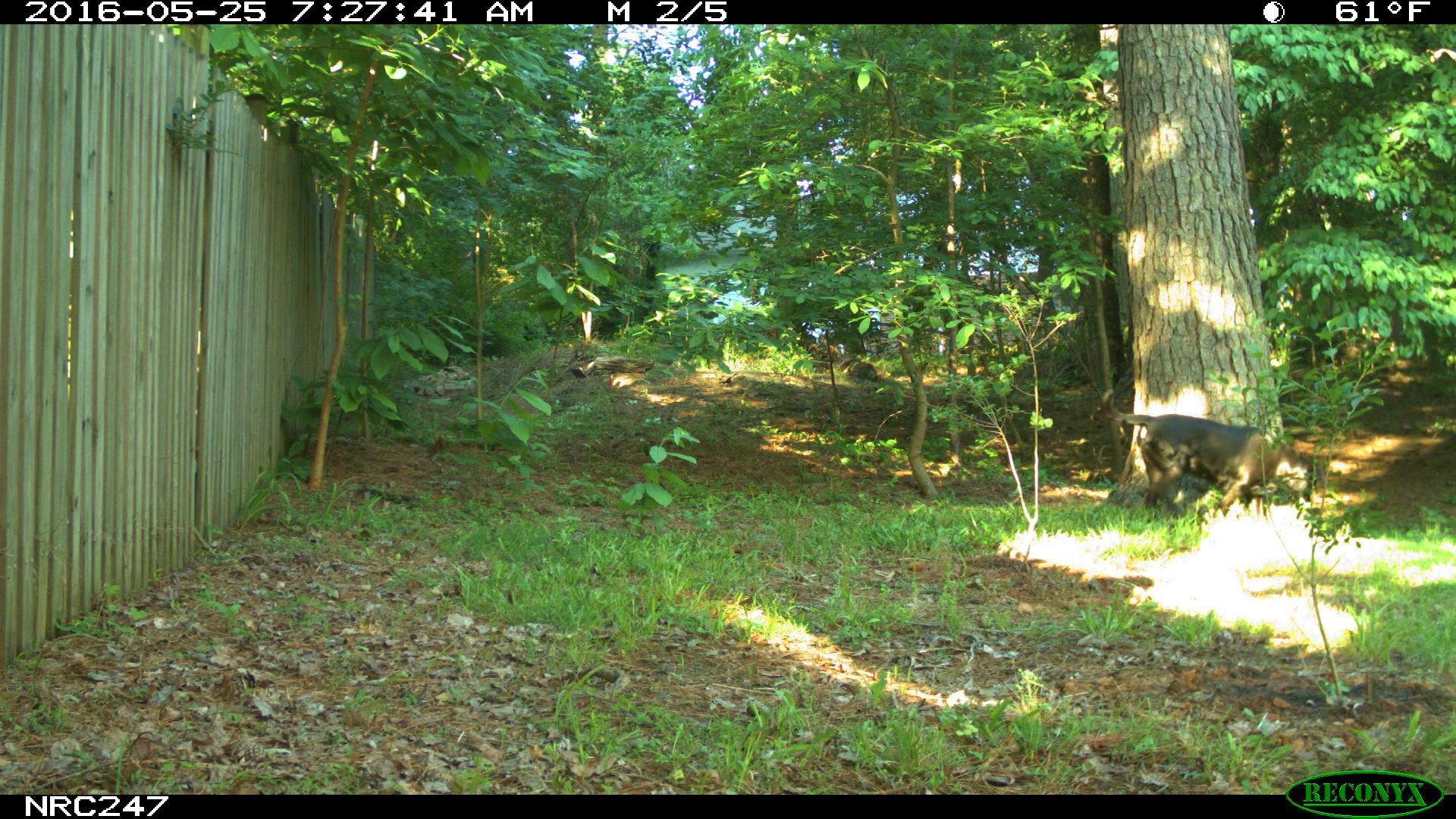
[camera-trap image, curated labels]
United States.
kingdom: Animalia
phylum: Chordata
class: Mammalia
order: Carnivora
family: Canidae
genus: Canis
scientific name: Canis familiaris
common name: domestic dog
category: Dog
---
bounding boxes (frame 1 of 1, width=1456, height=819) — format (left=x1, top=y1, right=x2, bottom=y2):
Dog: (left=1084, top=384, right=1327, bottom=521)